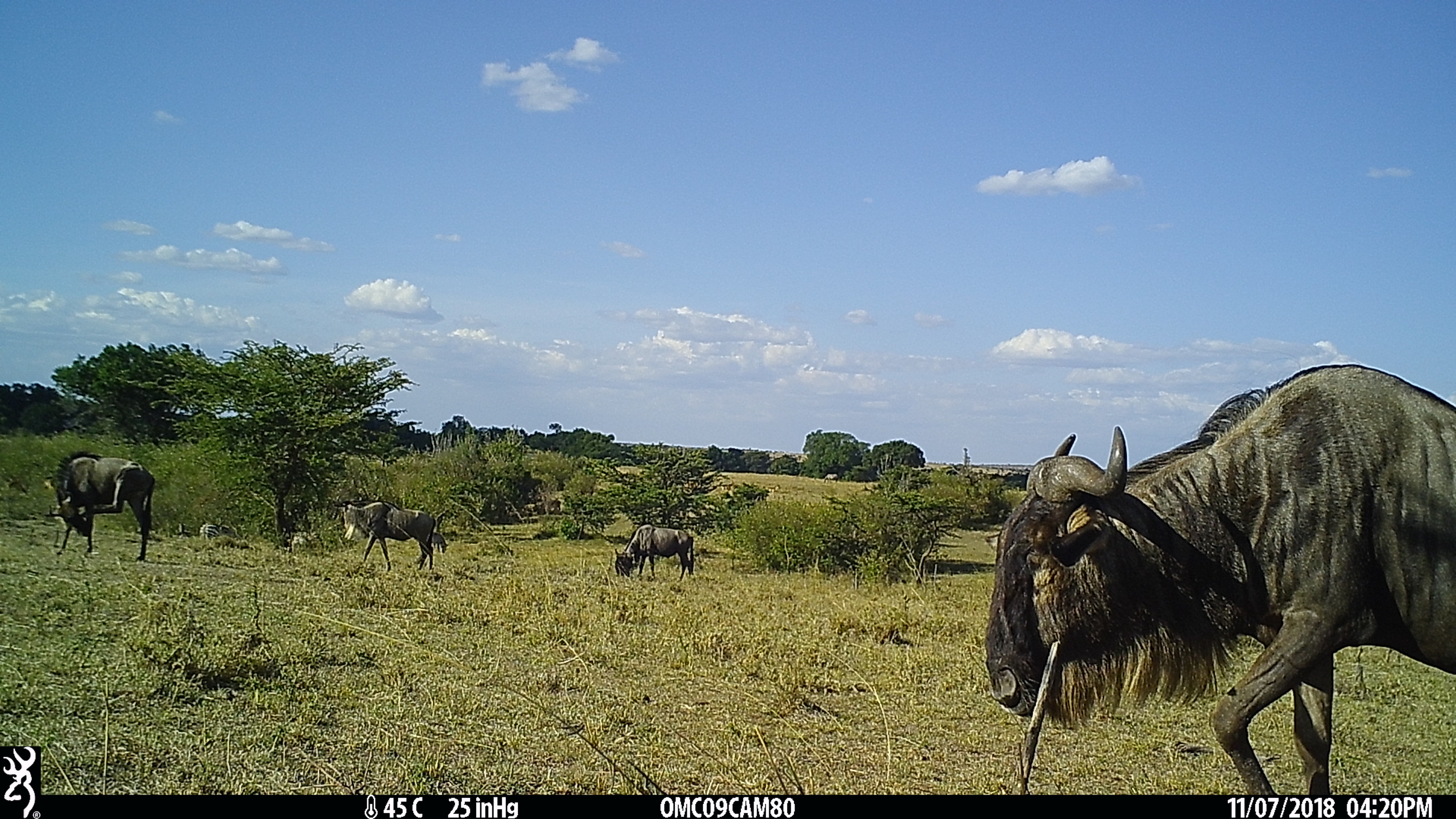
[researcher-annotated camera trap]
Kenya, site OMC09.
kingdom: Animalia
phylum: Chordata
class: Mammalia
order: Artiodactyla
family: Bovidae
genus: Connochaetes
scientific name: Connochaetes taurinus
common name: blue wildebeest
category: wildebeest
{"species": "wildebeest (blue wildebeest) (Connochaetes taurinus)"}